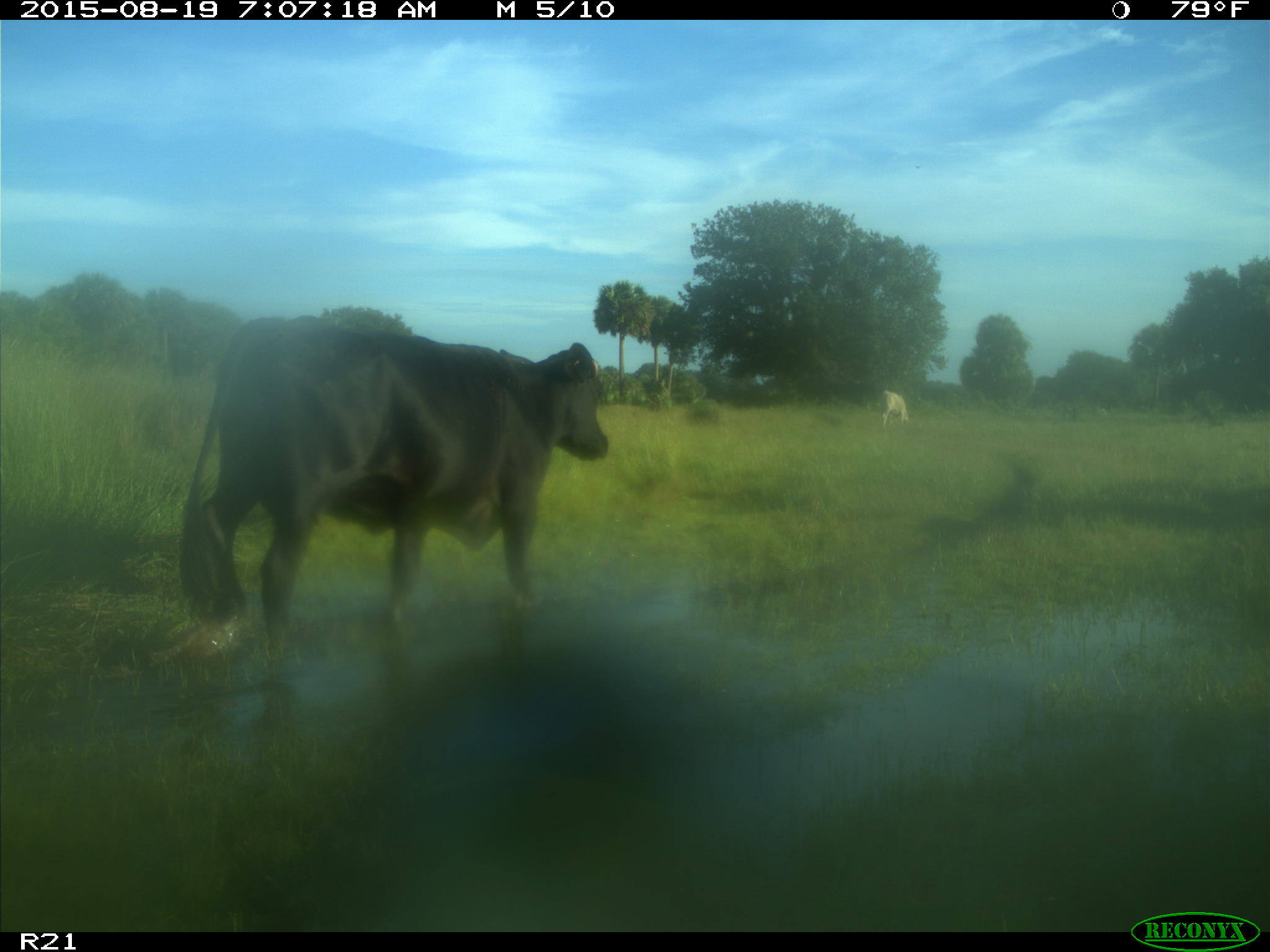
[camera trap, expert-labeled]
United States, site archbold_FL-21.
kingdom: Animalia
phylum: Chordata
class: Mammalia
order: Artiodactyla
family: Bovidae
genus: Bos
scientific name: Bos taurus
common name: domestic cow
Bos taurus (domestic cow).